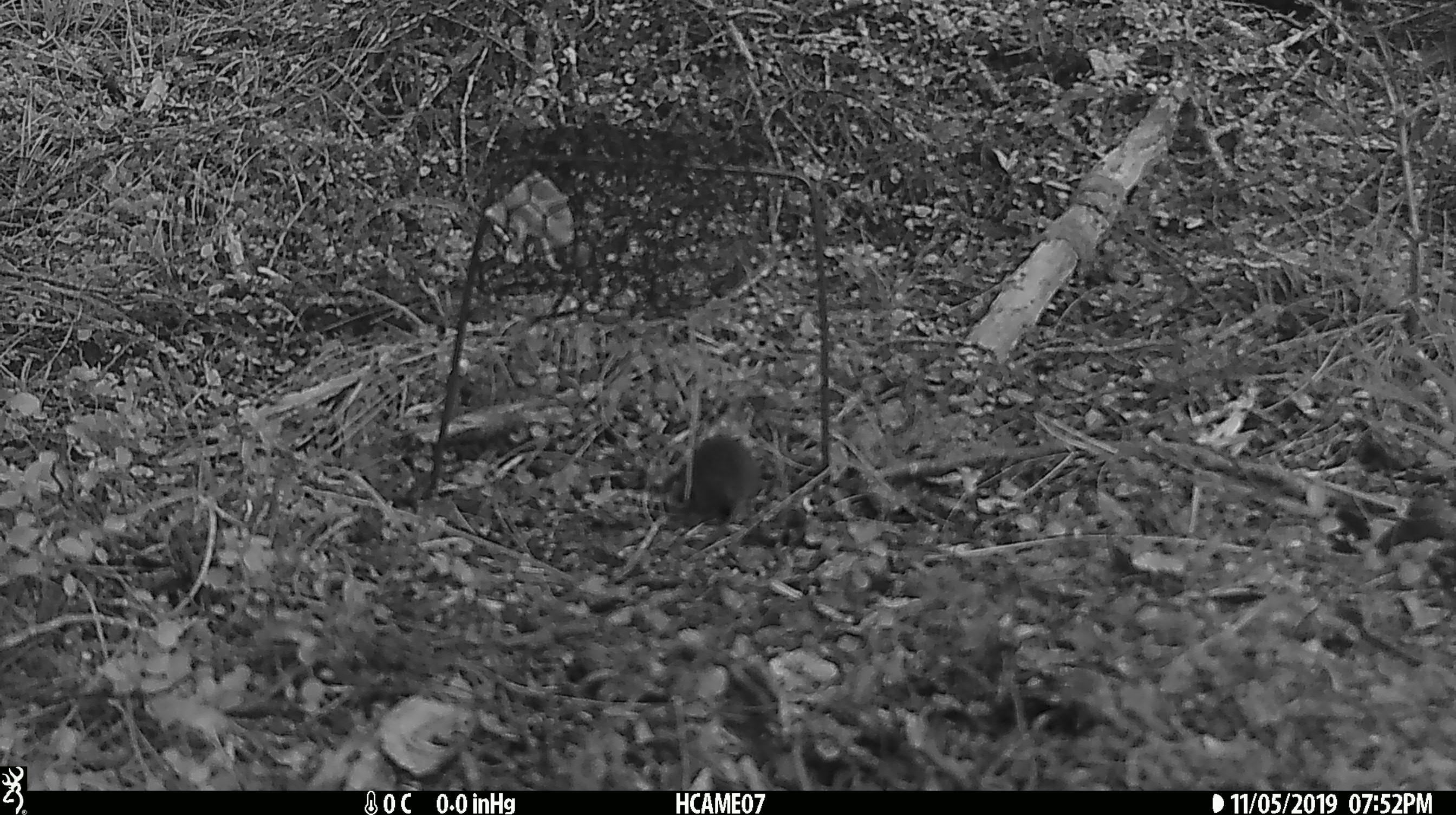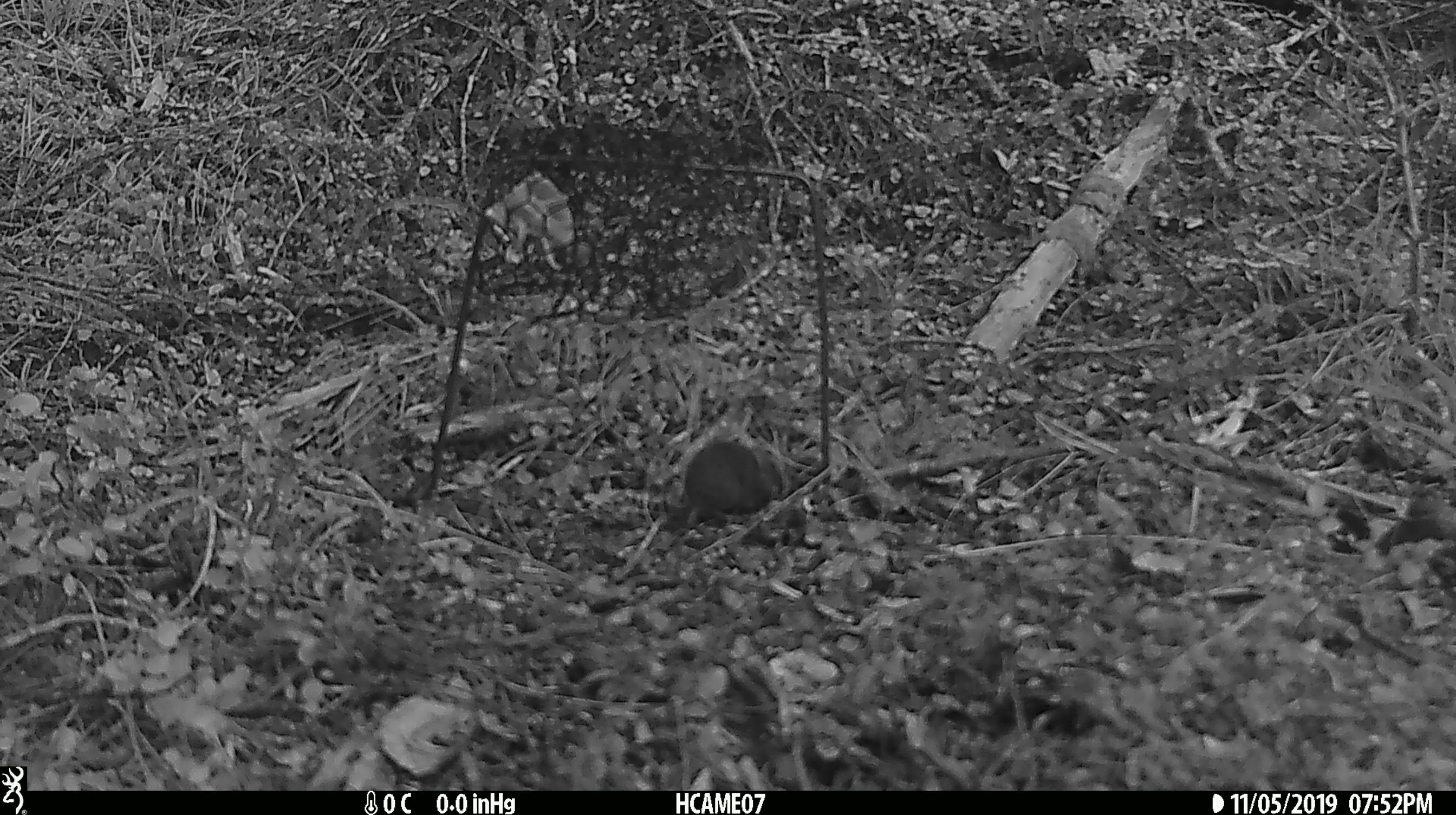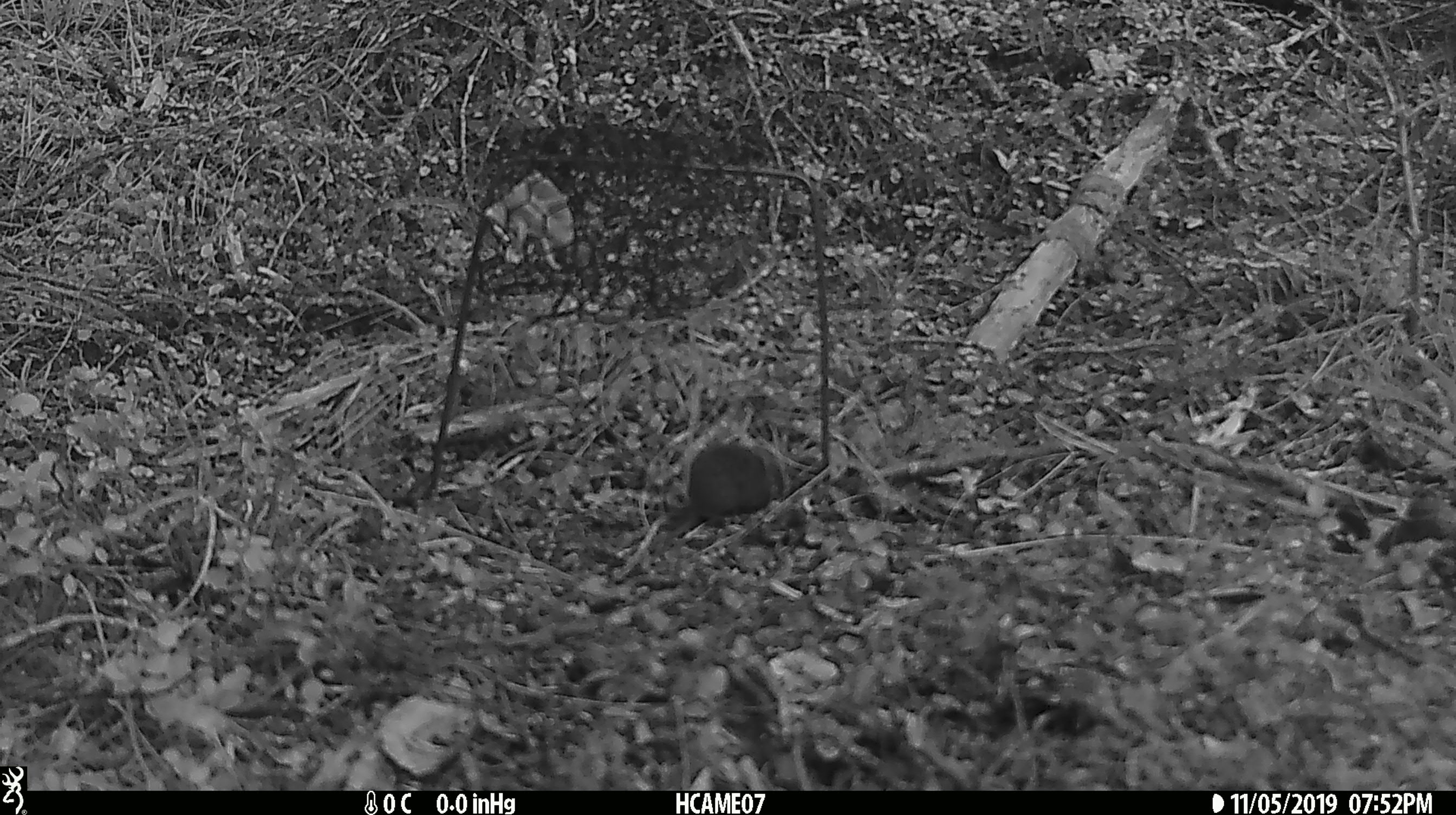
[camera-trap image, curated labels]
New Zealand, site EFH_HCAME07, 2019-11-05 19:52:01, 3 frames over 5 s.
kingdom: Animalia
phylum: Chordata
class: Mammalia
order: Rodentia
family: Muridae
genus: Mus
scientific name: Mus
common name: mouse